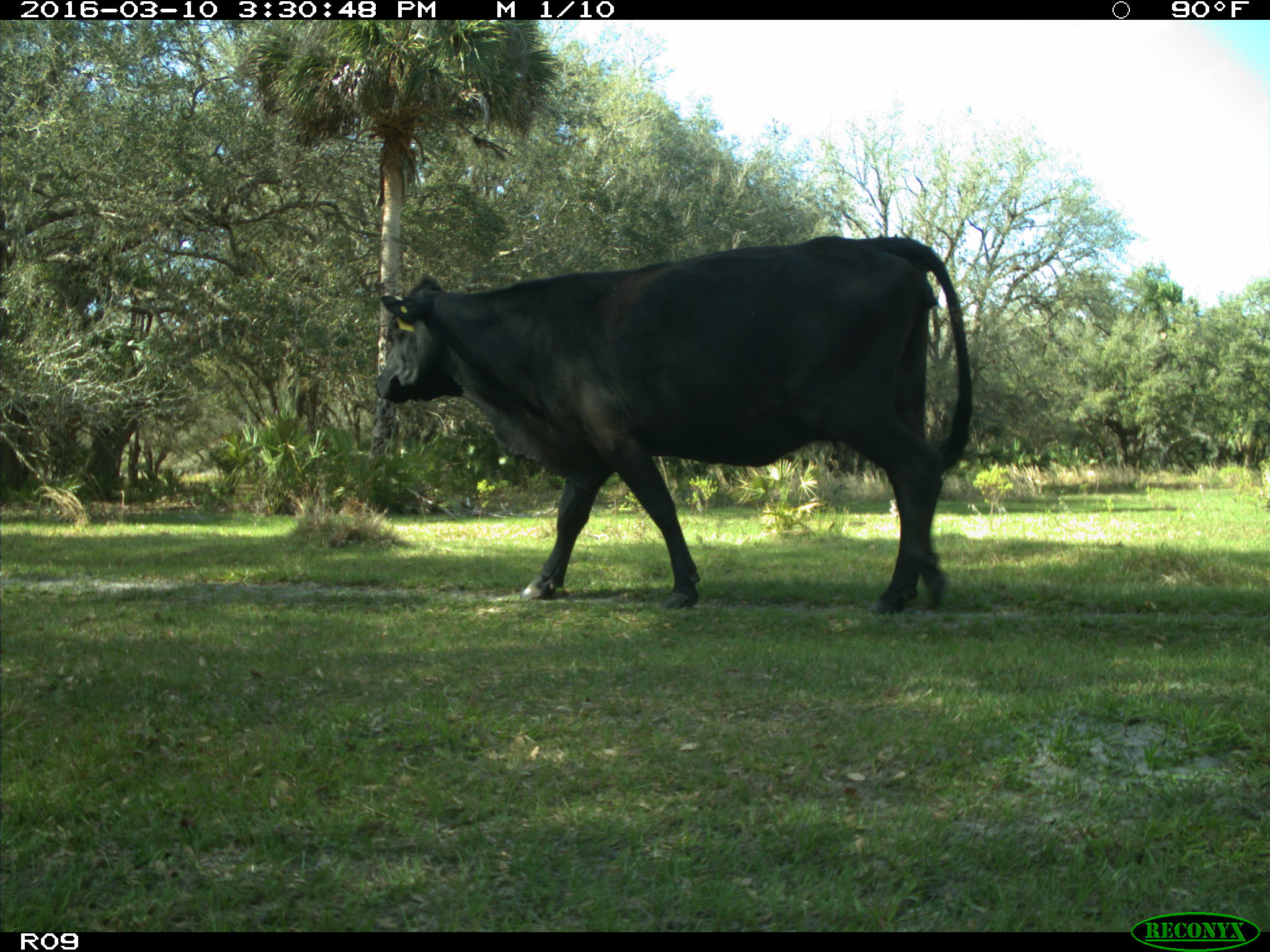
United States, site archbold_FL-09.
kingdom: Animalia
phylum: Chordata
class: Mammalia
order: Artiodactyla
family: Bovidae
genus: Bos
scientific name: Bos taurus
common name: domestic cow